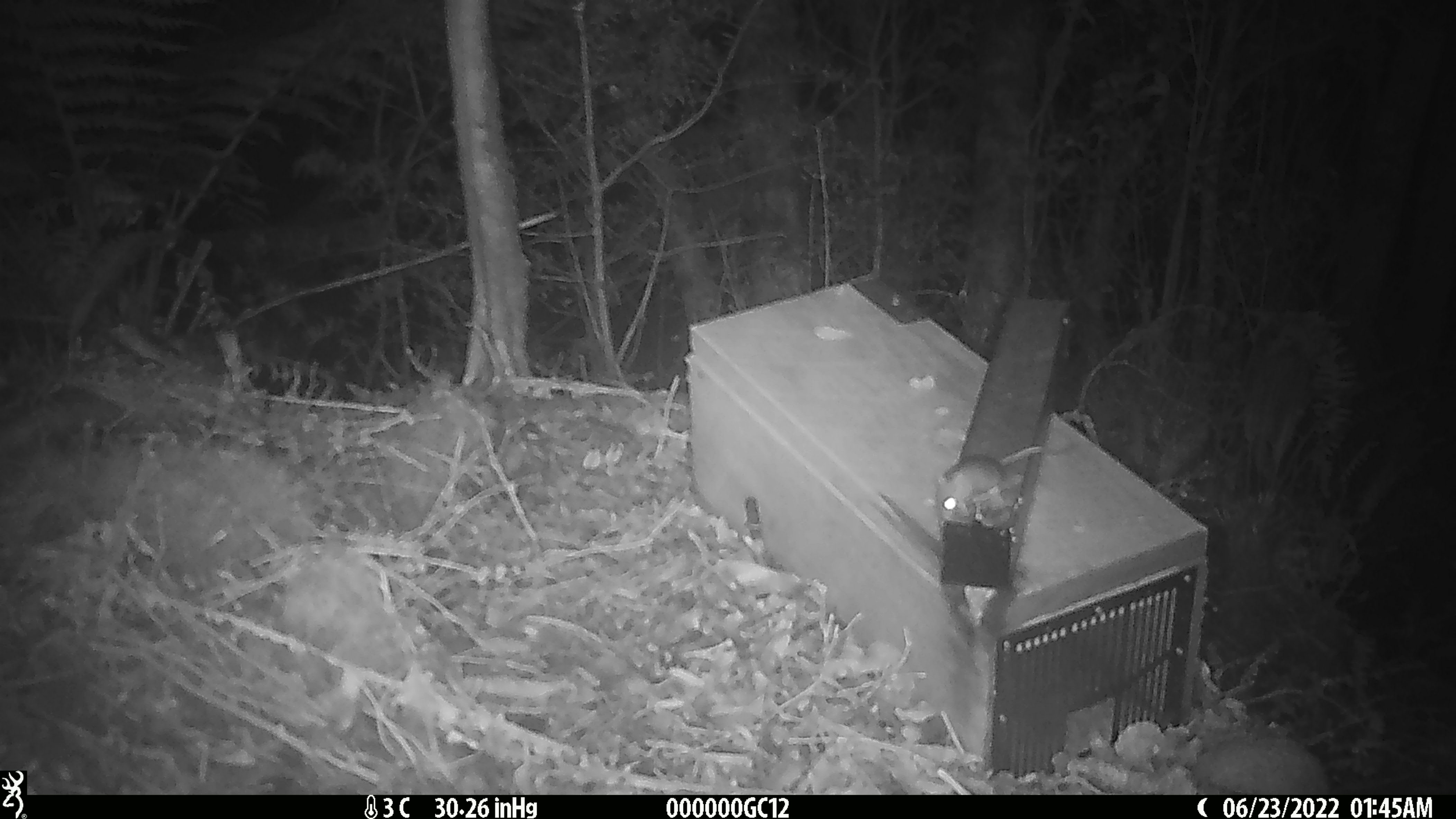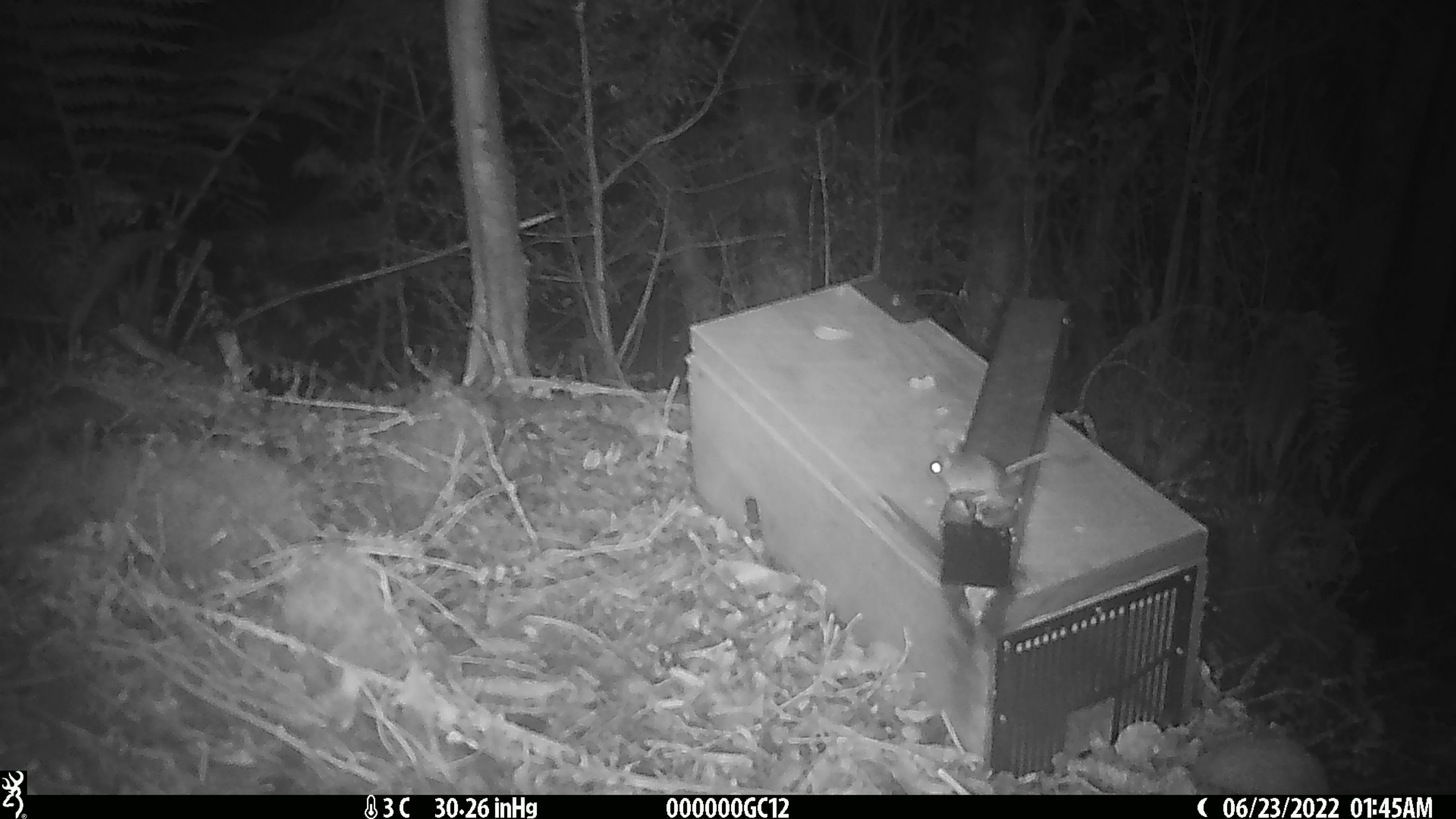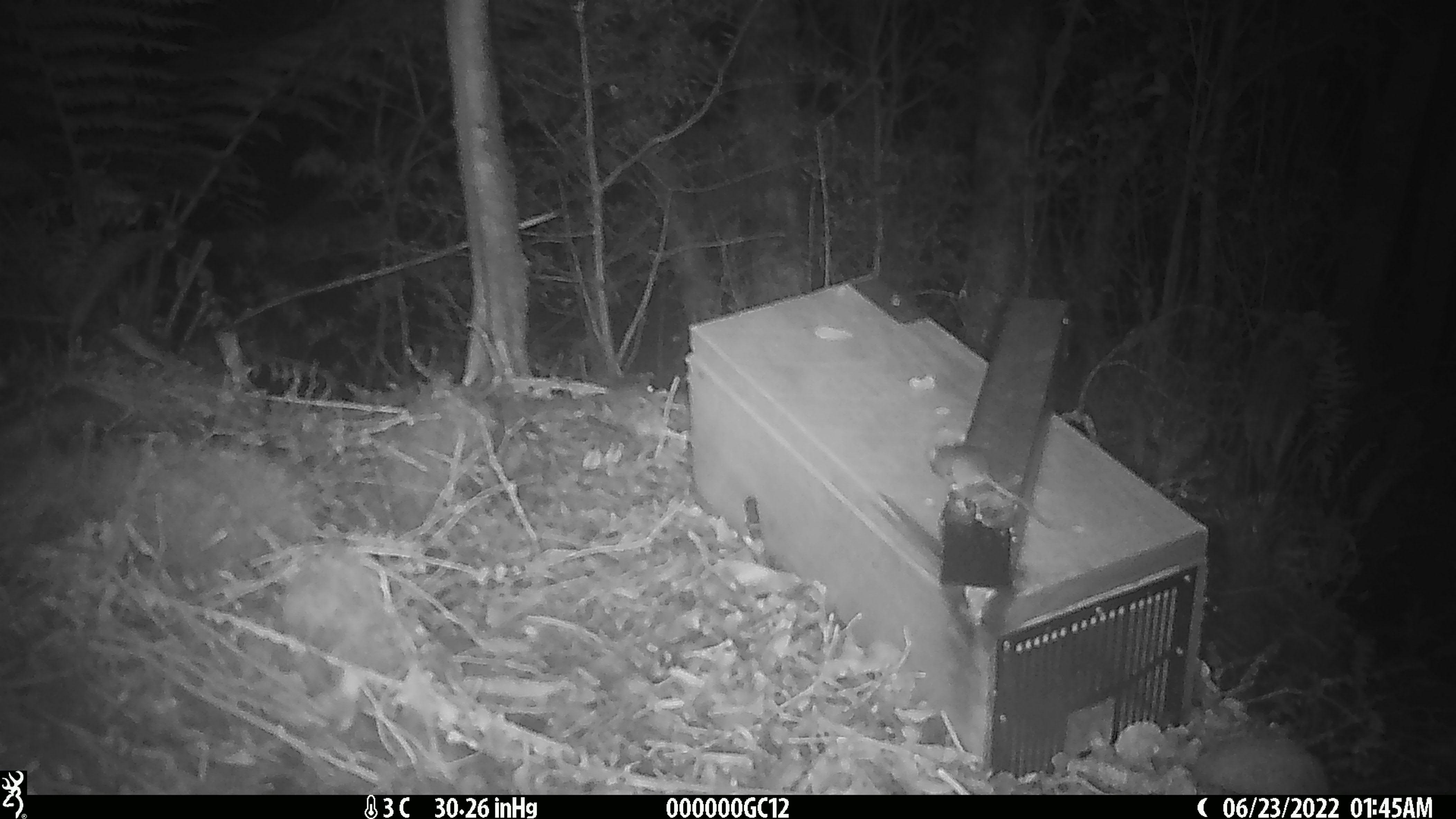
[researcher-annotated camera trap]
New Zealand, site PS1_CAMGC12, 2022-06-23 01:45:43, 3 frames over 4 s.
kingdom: Animalia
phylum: Chordata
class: Mammalia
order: Rodentia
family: Muridae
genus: Mus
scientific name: Mus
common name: mouse